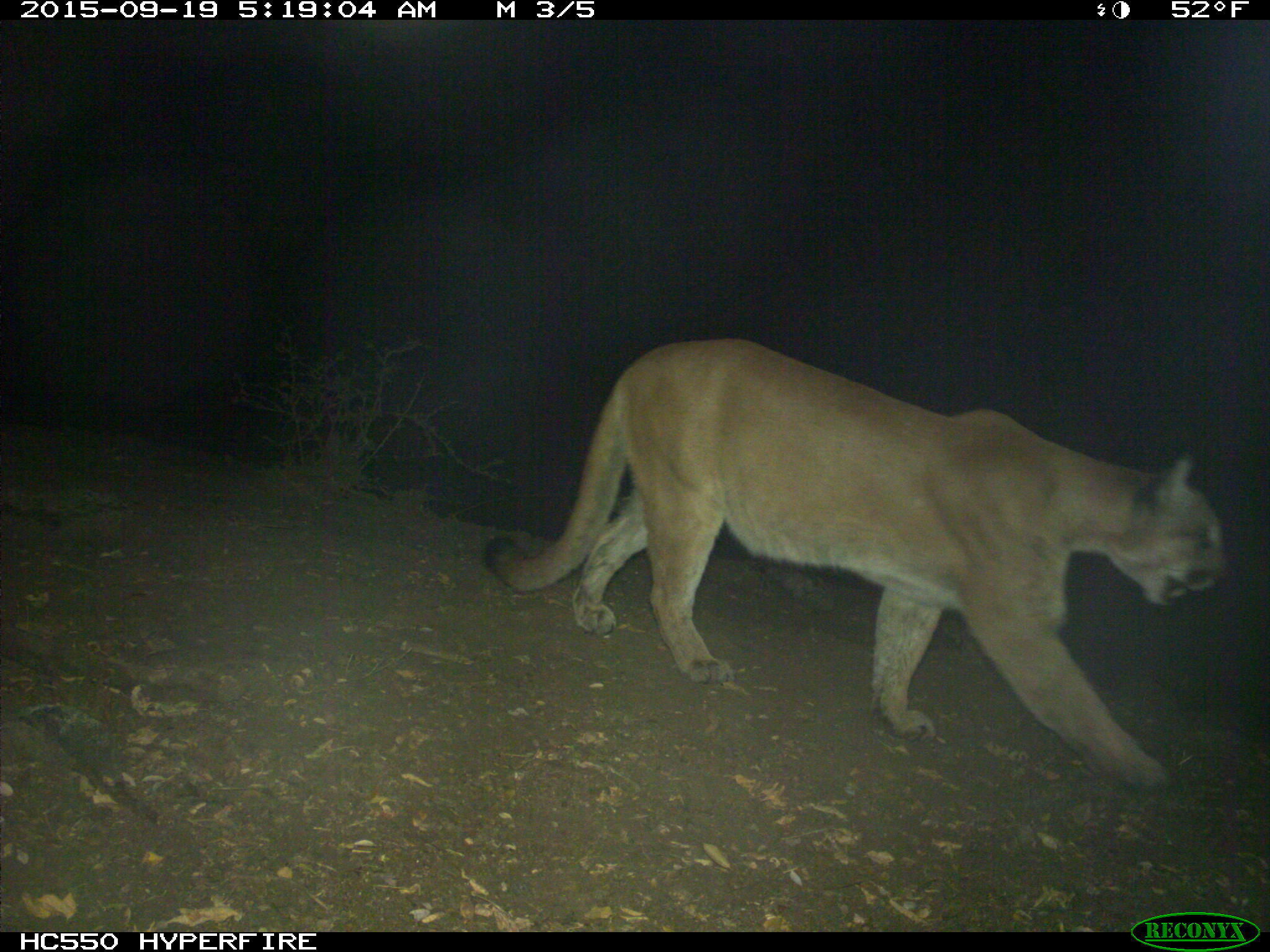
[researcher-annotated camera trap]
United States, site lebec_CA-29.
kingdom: Animalia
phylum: Chordata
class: Mammalia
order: Carnivora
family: Felidae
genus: Puma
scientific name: Puma concolor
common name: mountain lion